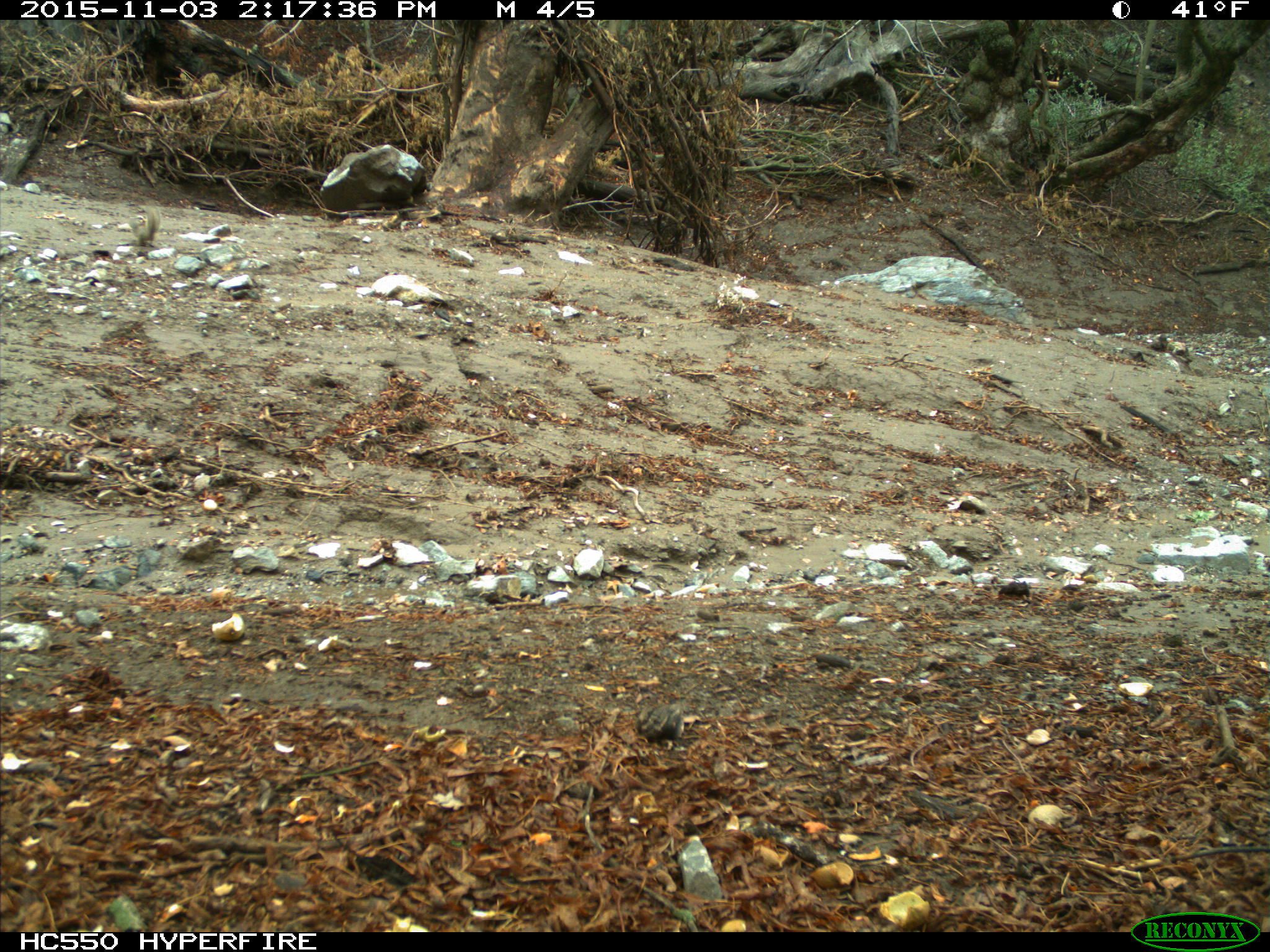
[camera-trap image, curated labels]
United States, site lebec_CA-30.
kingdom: Animalia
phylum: Chordata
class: Mammalia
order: Rodentia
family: Sciuridae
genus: Otospermophilus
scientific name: Otospermophilus beecheyi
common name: california ground squirrel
Otospermophilus beecheyi (california ground squirrel).